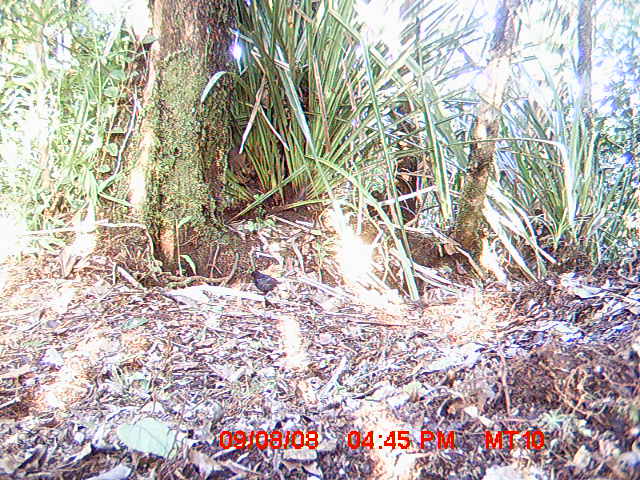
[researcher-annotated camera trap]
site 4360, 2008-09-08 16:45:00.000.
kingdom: Animalia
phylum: Chordata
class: Aves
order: Passeriformes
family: Muscicapidae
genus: Copsychus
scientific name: Copsychus albospecularis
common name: madagascar magpie-robin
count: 1